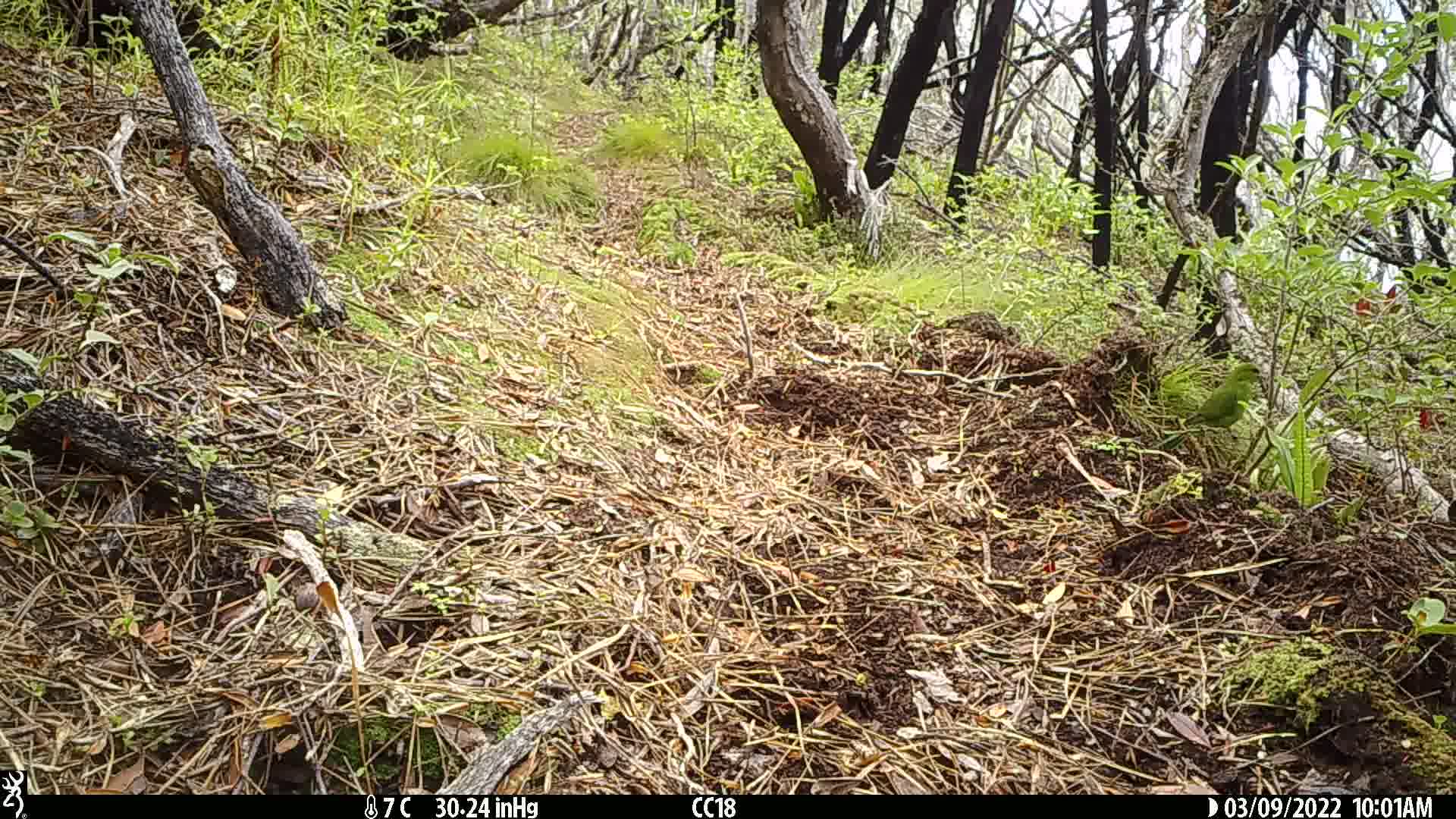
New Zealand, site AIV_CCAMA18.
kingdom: Animalia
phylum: Chordata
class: Aves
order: Psittaciformes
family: Psittaculidae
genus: Cyanoramphus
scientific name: Cyanoramphus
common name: parakeet